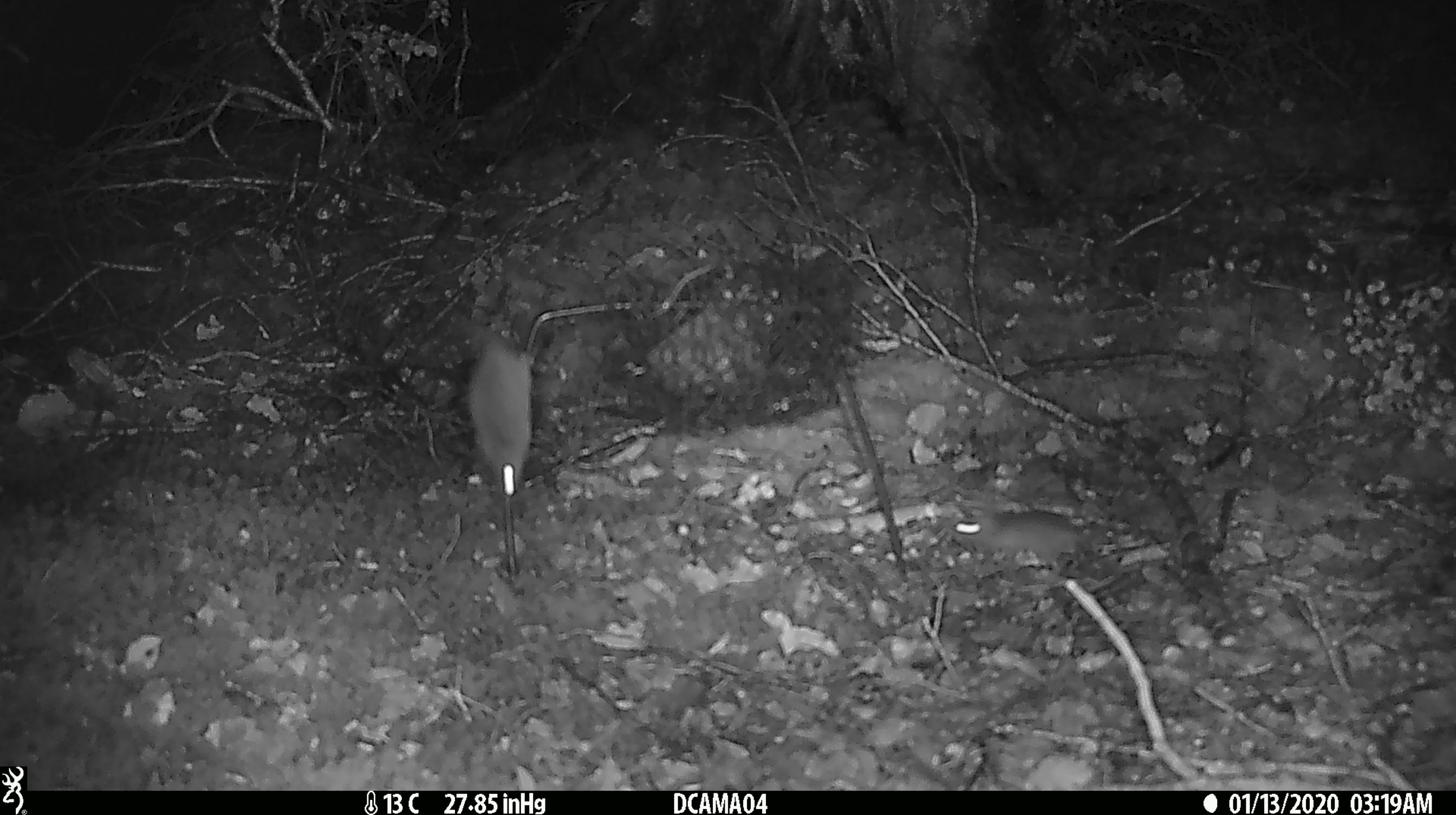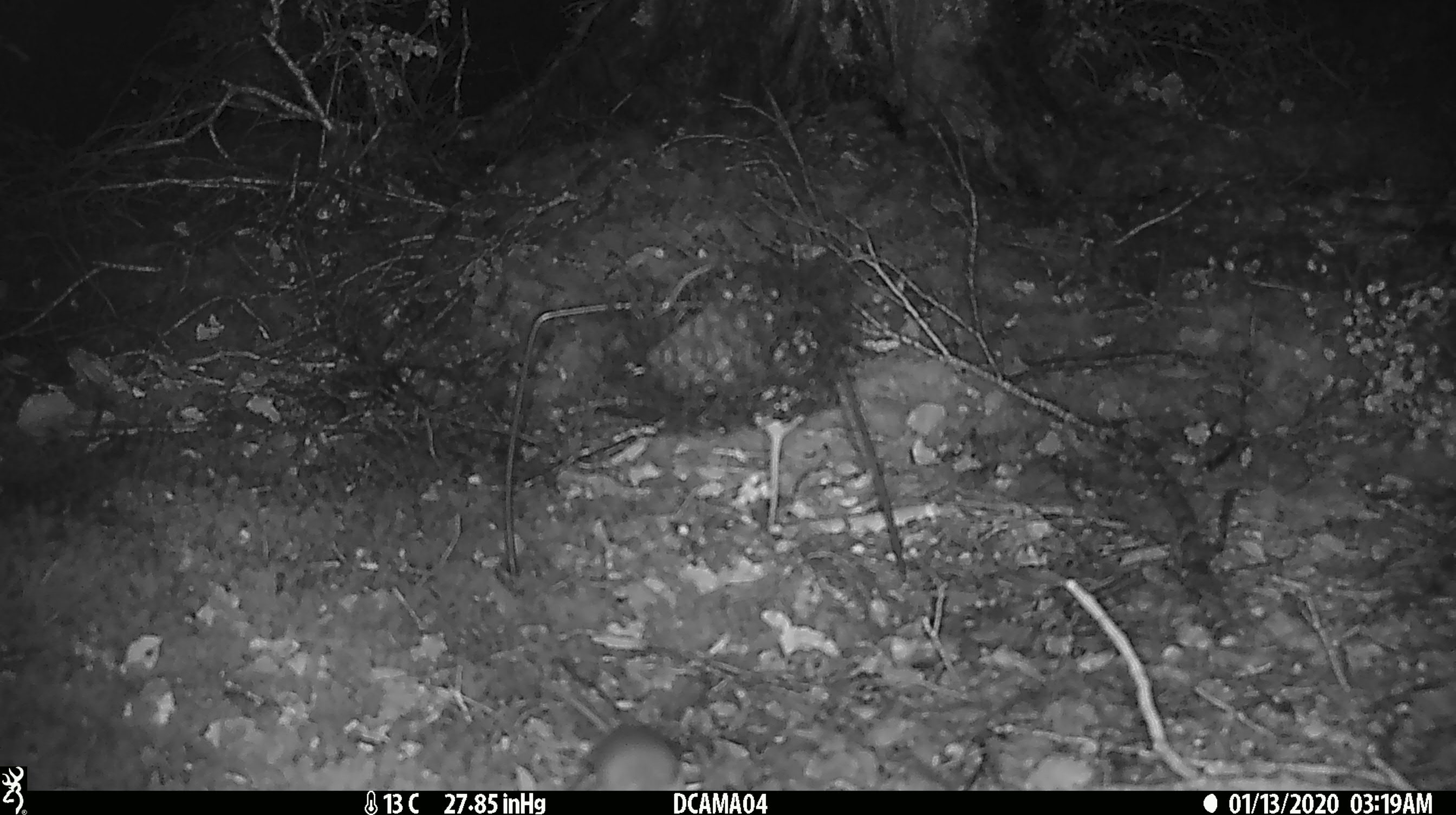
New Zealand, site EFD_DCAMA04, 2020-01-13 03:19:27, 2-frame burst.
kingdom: Animalia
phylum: Chordata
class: Mammalia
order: Rodentia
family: Muridae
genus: Mus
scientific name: Mus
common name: mouse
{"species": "mouse (Mus)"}